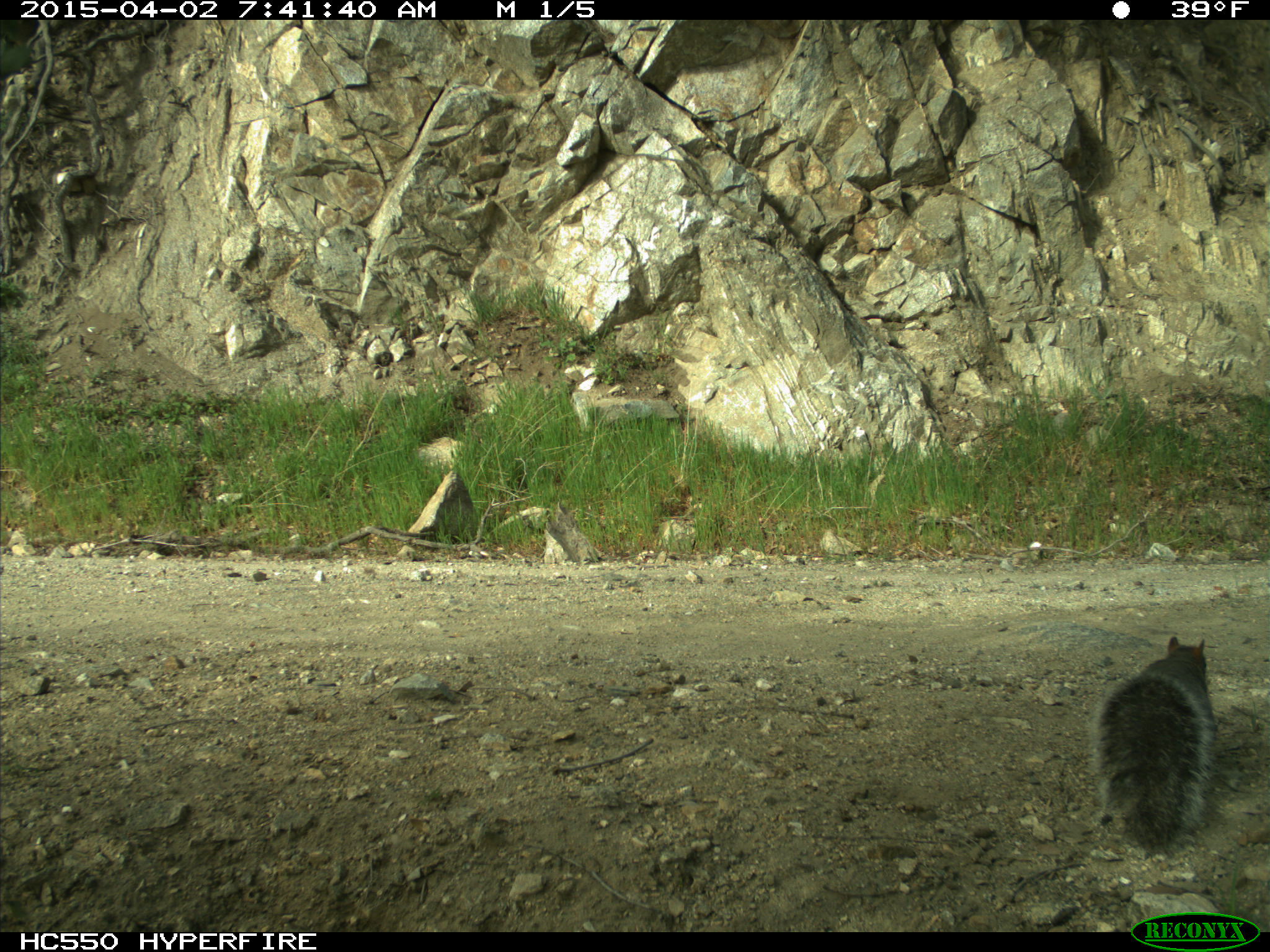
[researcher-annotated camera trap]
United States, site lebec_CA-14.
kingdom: Animalia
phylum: Chordata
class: Mammalia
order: Rodentia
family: Sciuridae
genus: Sciurus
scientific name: Sciurus carolinensis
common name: eastern gray squirrel